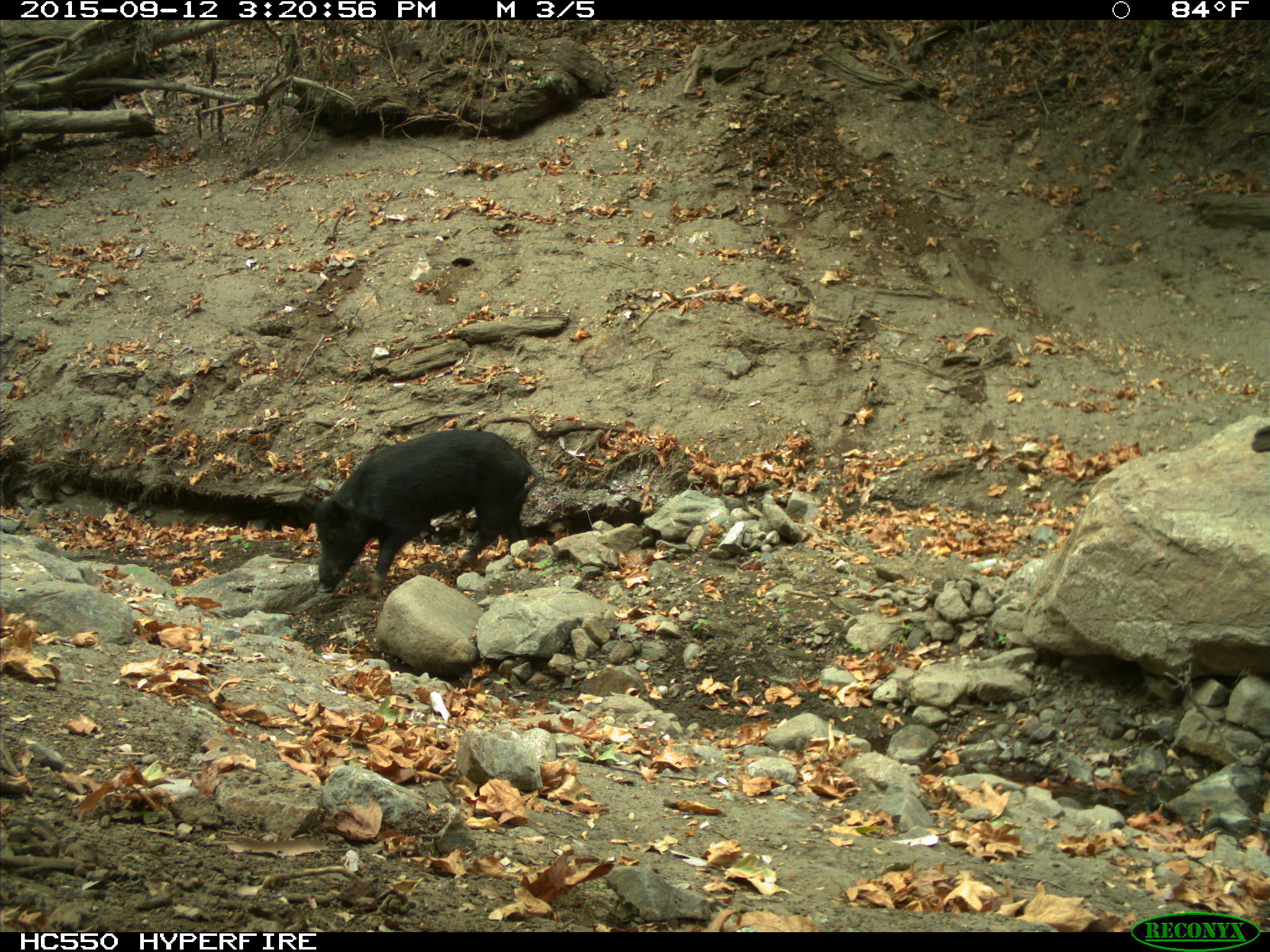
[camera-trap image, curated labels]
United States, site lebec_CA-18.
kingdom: Animalia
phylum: Chordata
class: Mammalia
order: Artiodactyla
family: Suidae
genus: Sus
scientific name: Sus scrofa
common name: wild boar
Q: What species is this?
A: Sus scrofa (wild boar).